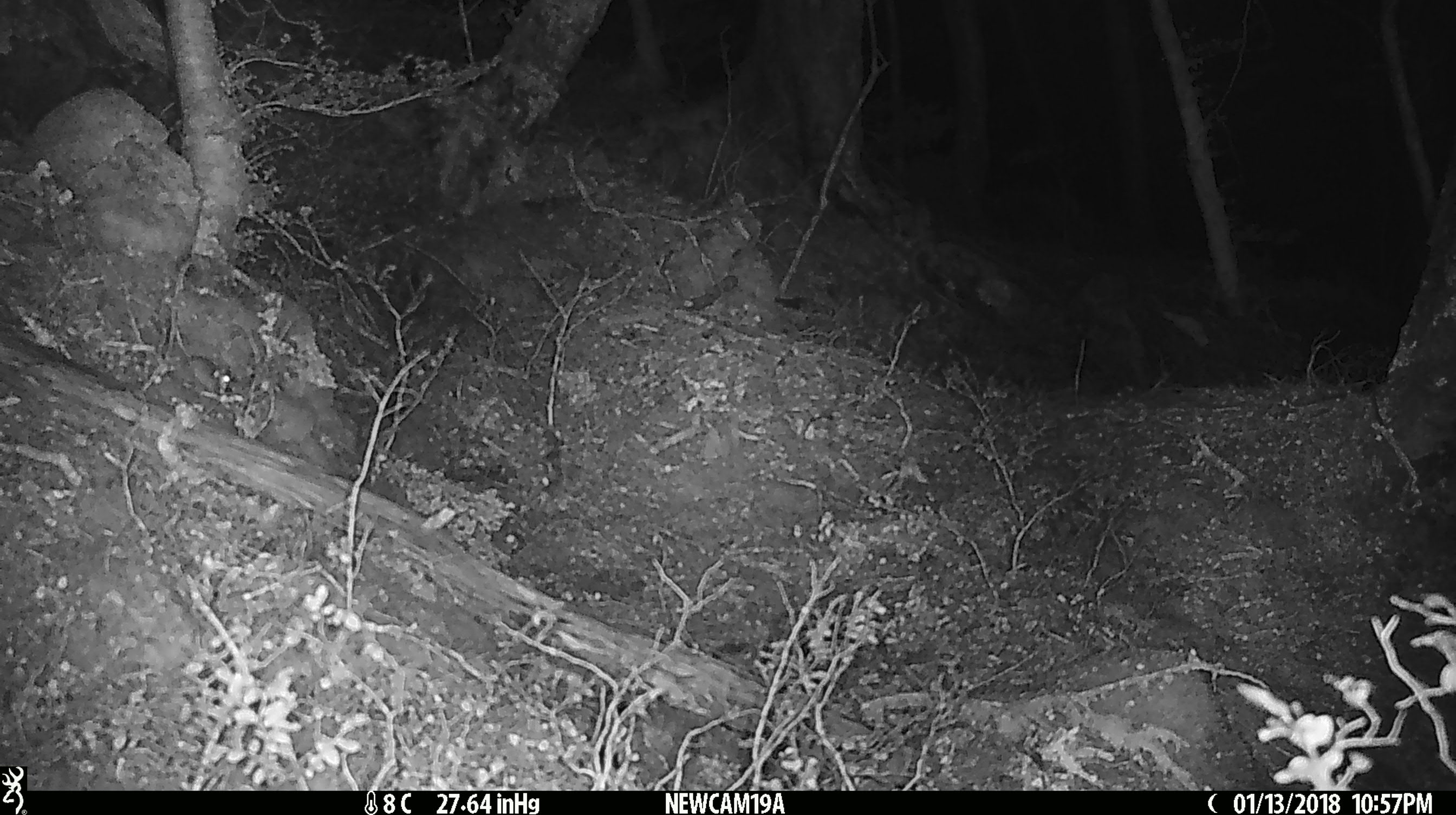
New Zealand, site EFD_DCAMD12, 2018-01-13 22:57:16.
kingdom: Animalia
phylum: Chordata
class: Mammalia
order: Rodentia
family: Muridae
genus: Mus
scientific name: Mus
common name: mouse